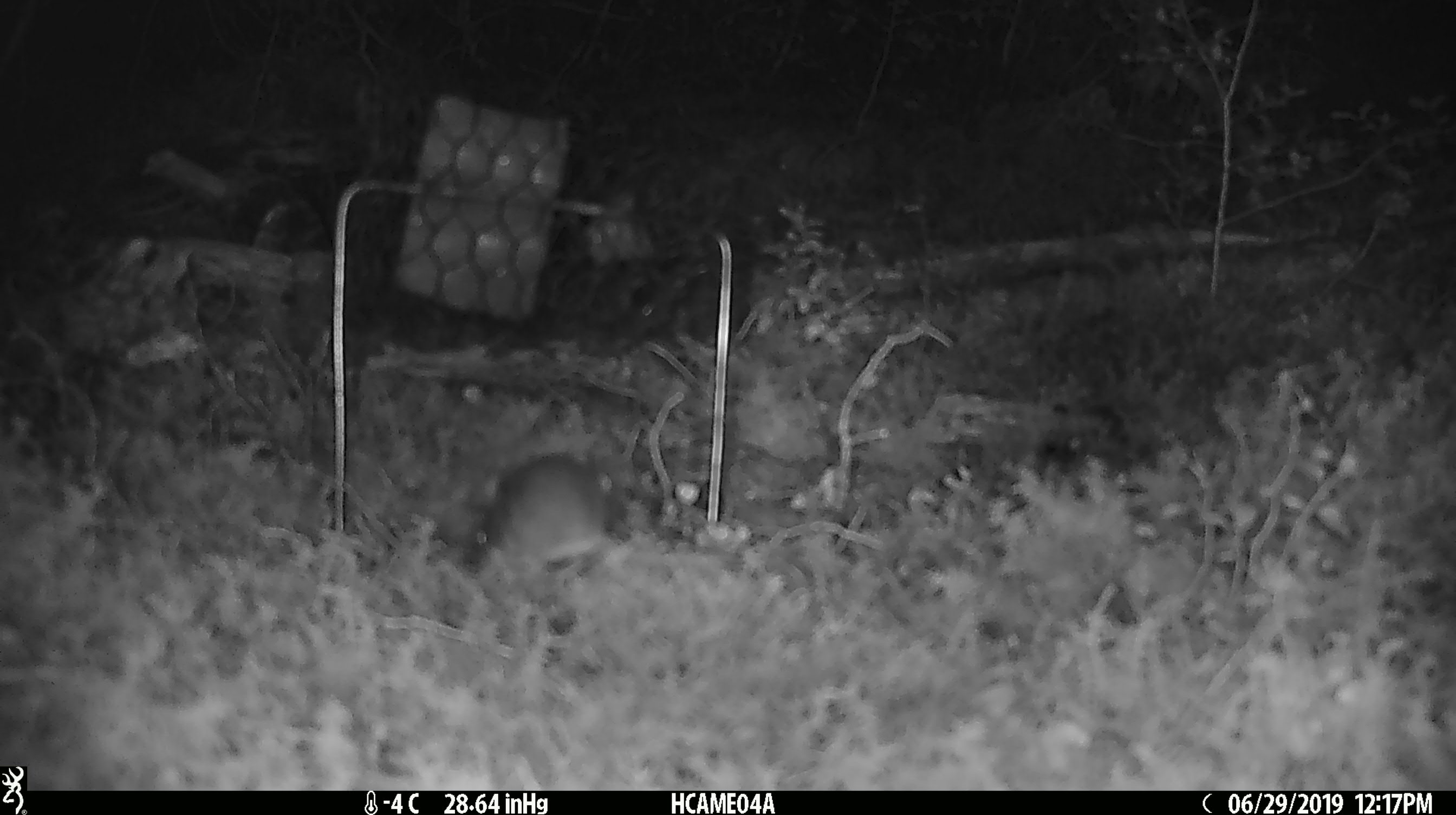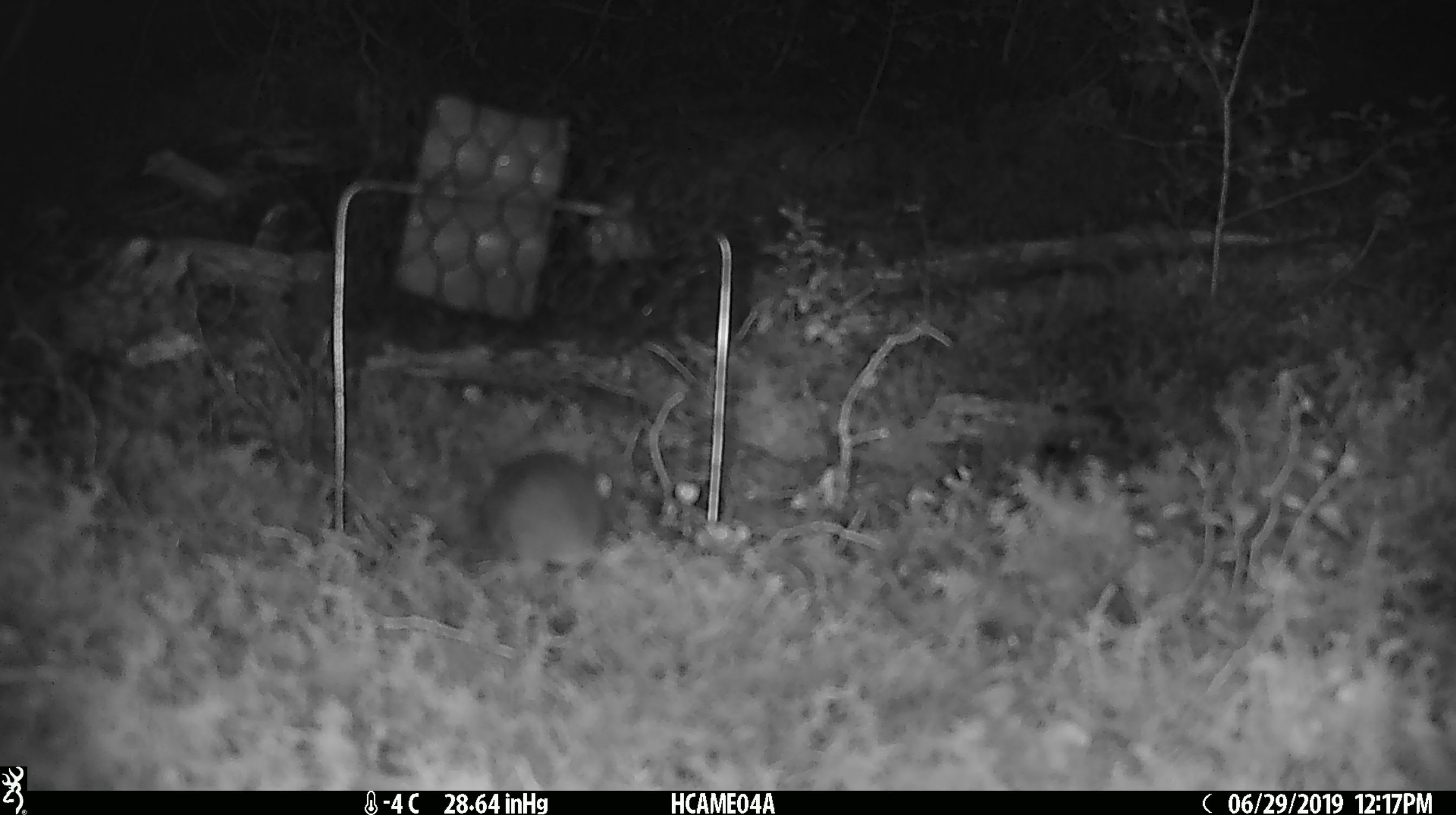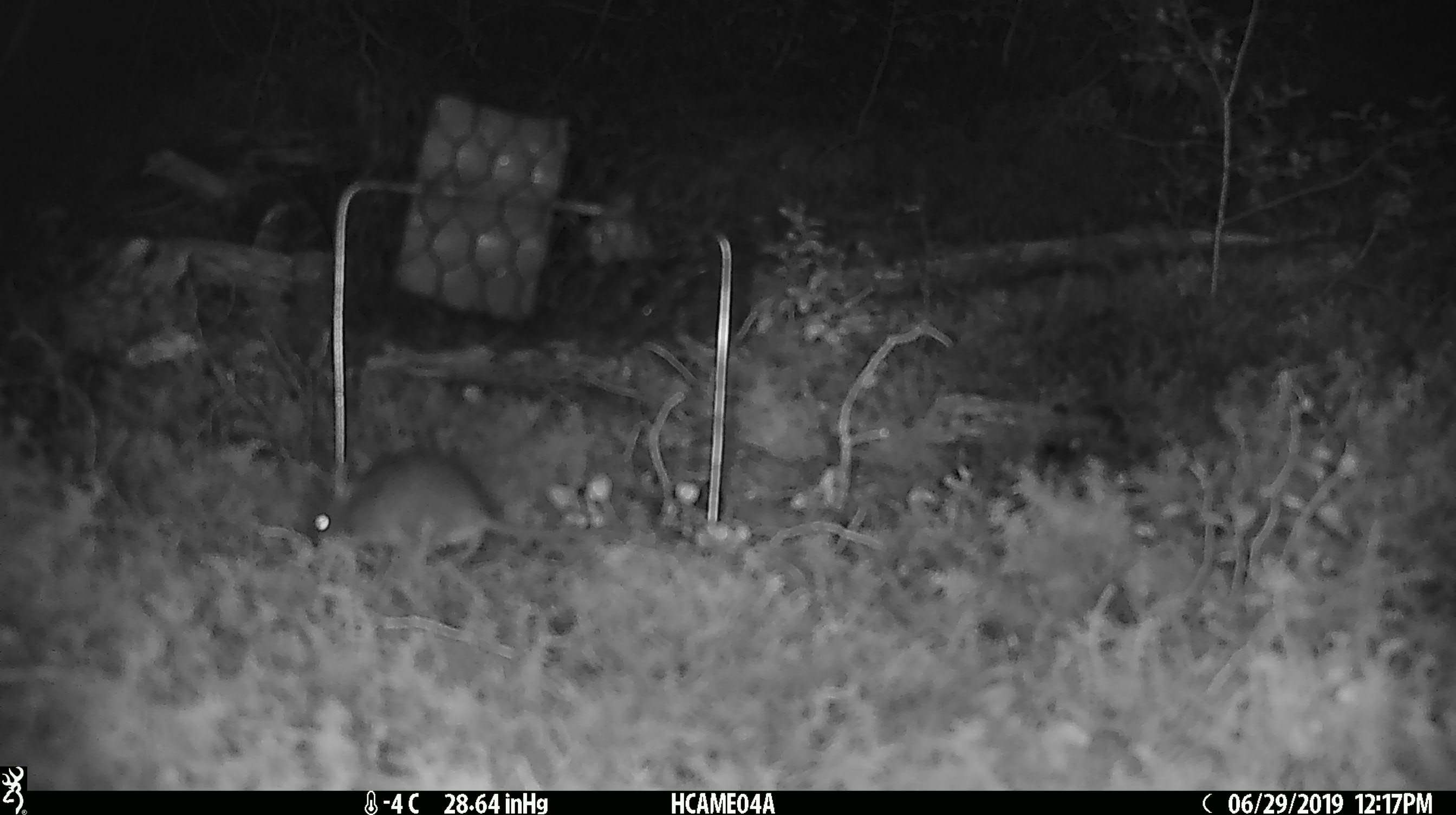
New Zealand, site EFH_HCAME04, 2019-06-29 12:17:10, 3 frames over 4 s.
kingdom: Animalia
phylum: Chordata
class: Mammalia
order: Rodentia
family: Muridae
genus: Mus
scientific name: Mus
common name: mouse